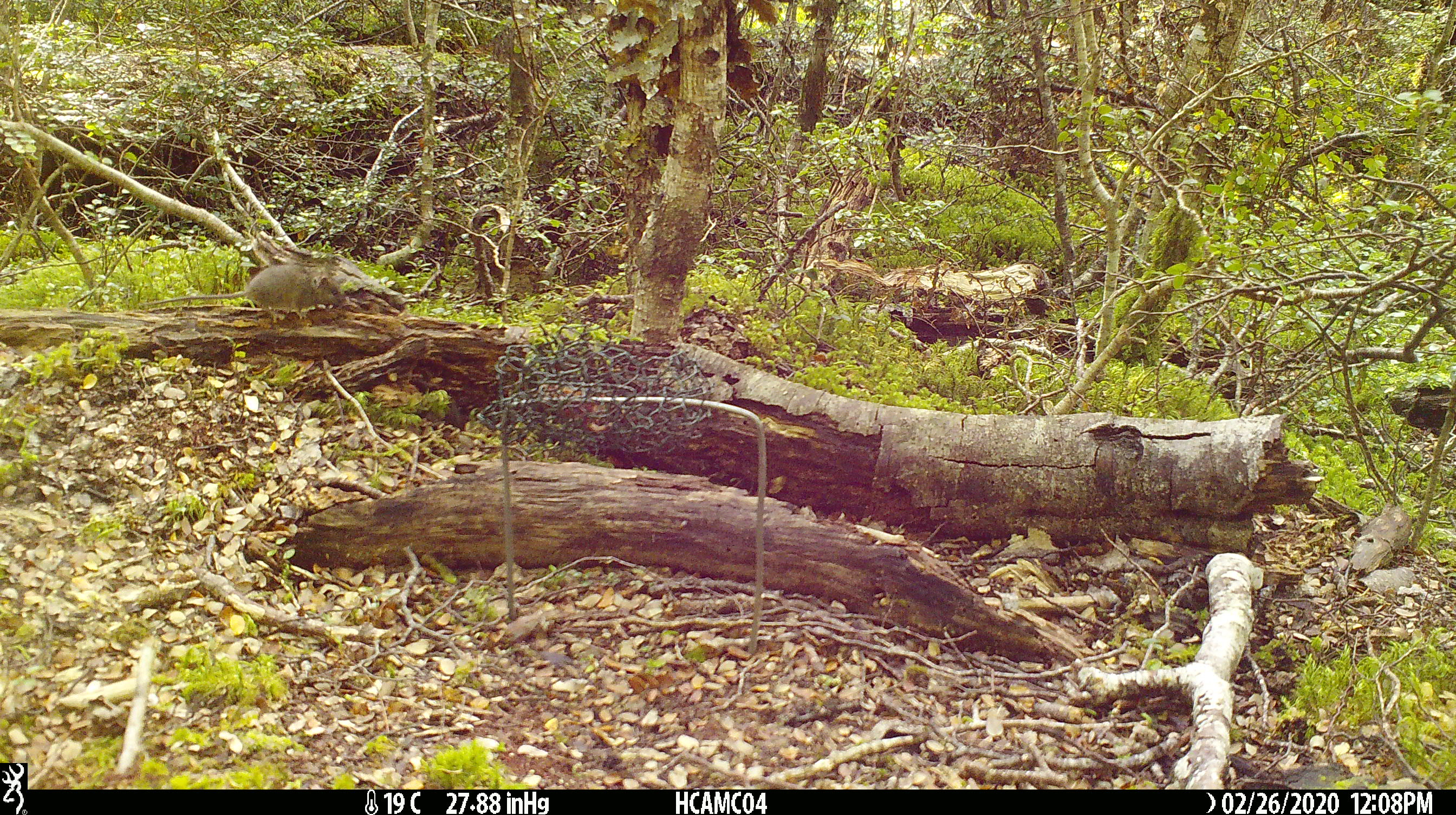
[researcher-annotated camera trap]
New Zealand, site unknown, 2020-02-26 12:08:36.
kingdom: Animalia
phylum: Chordata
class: Mammalia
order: Rodentia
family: Muridae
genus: Mus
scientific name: Mus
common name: mouse